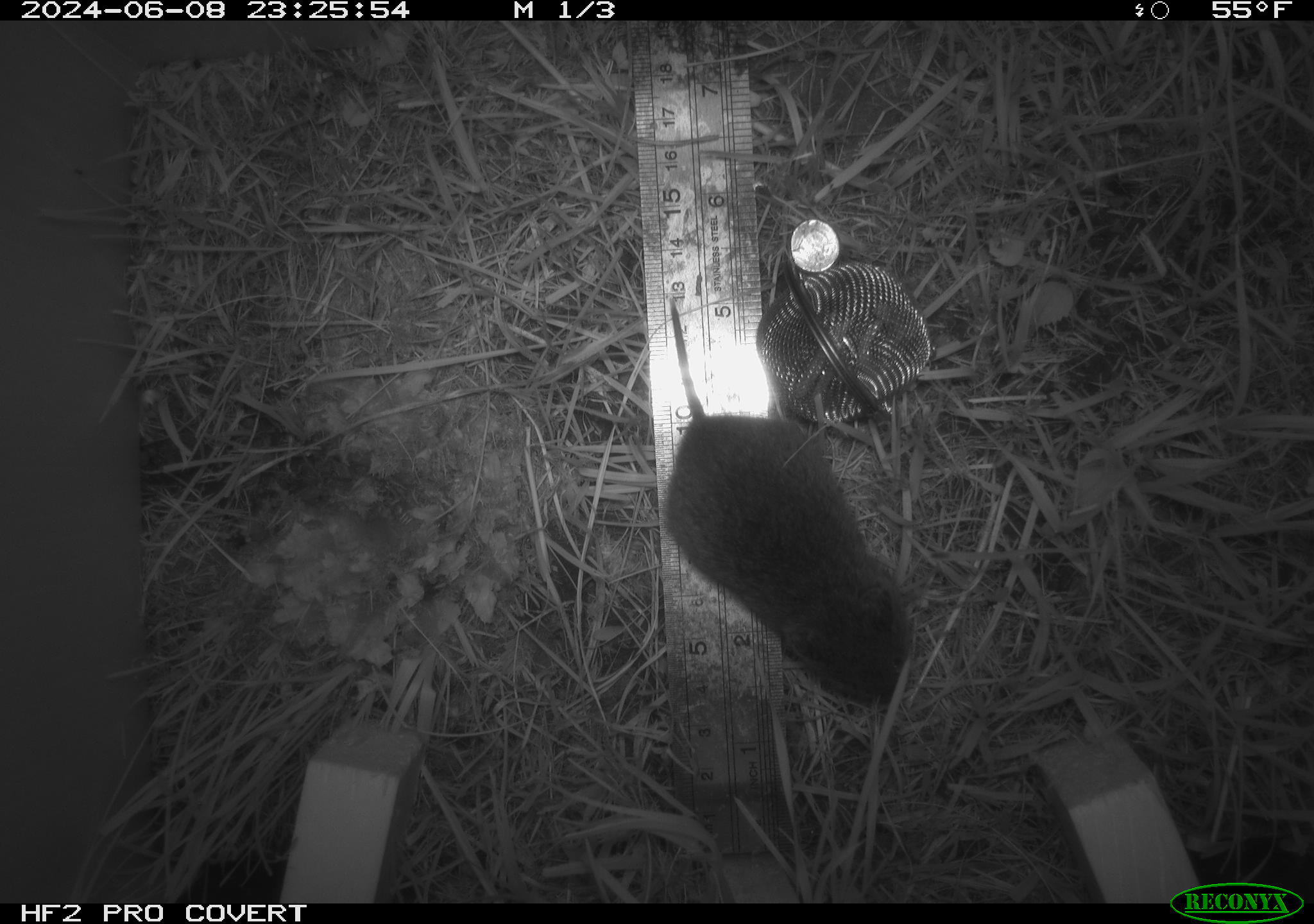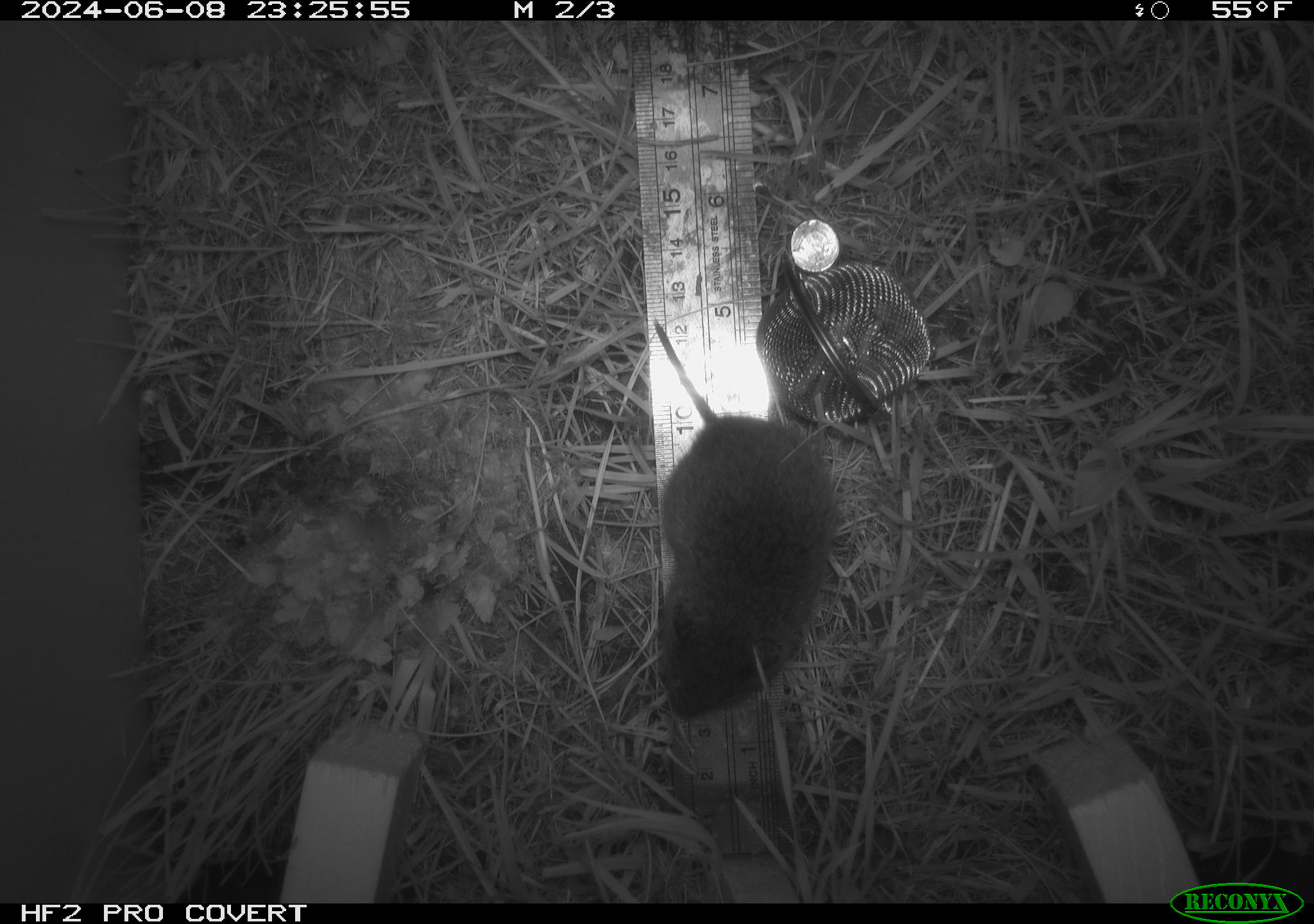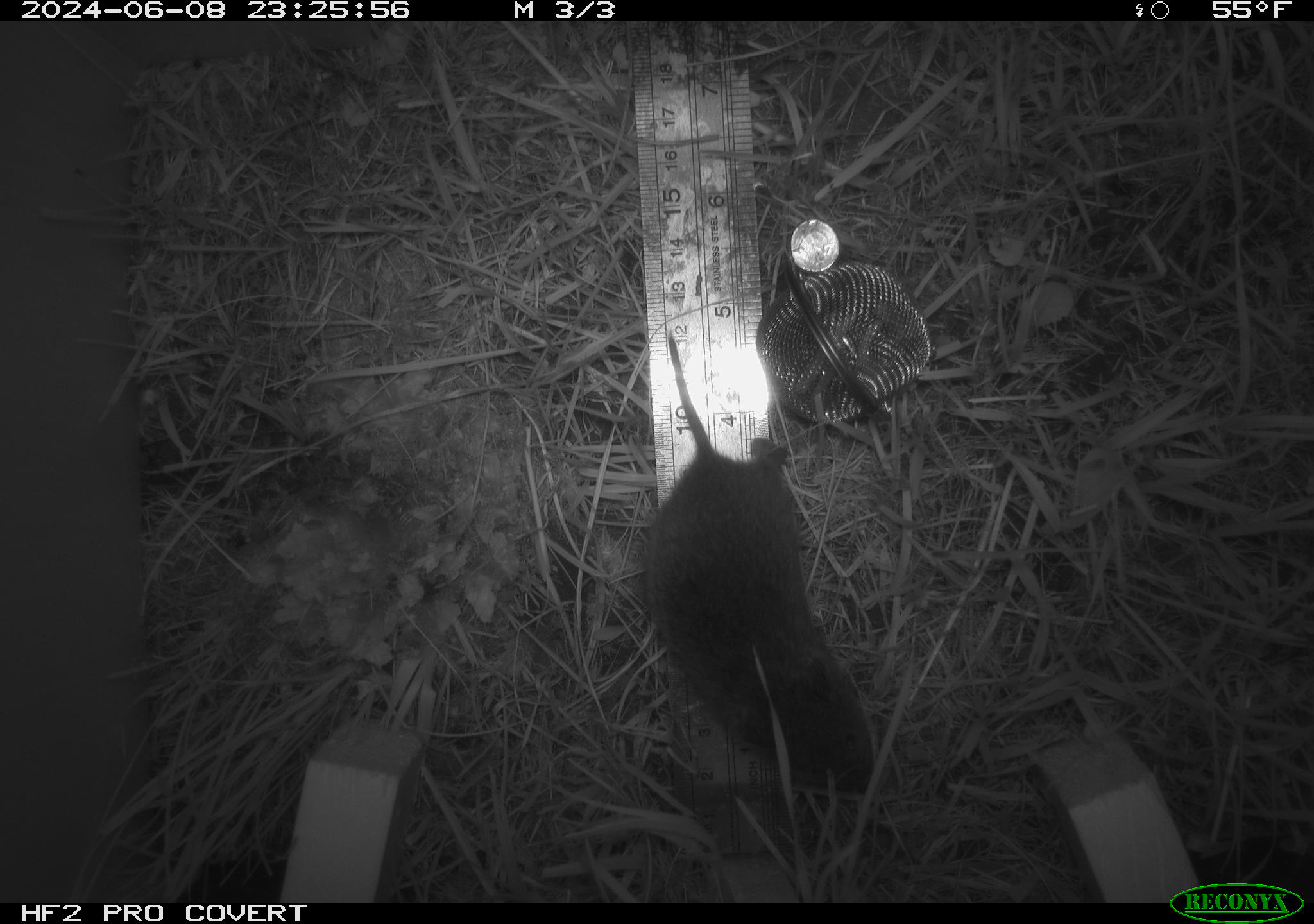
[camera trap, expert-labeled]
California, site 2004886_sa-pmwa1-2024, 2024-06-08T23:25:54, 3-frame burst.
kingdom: Animalia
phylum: Chordata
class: Mammalia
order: Rodentia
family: Cricetidae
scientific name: Arvicolinae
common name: voles, lemmings, and muskrats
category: arvicolinae subfamily